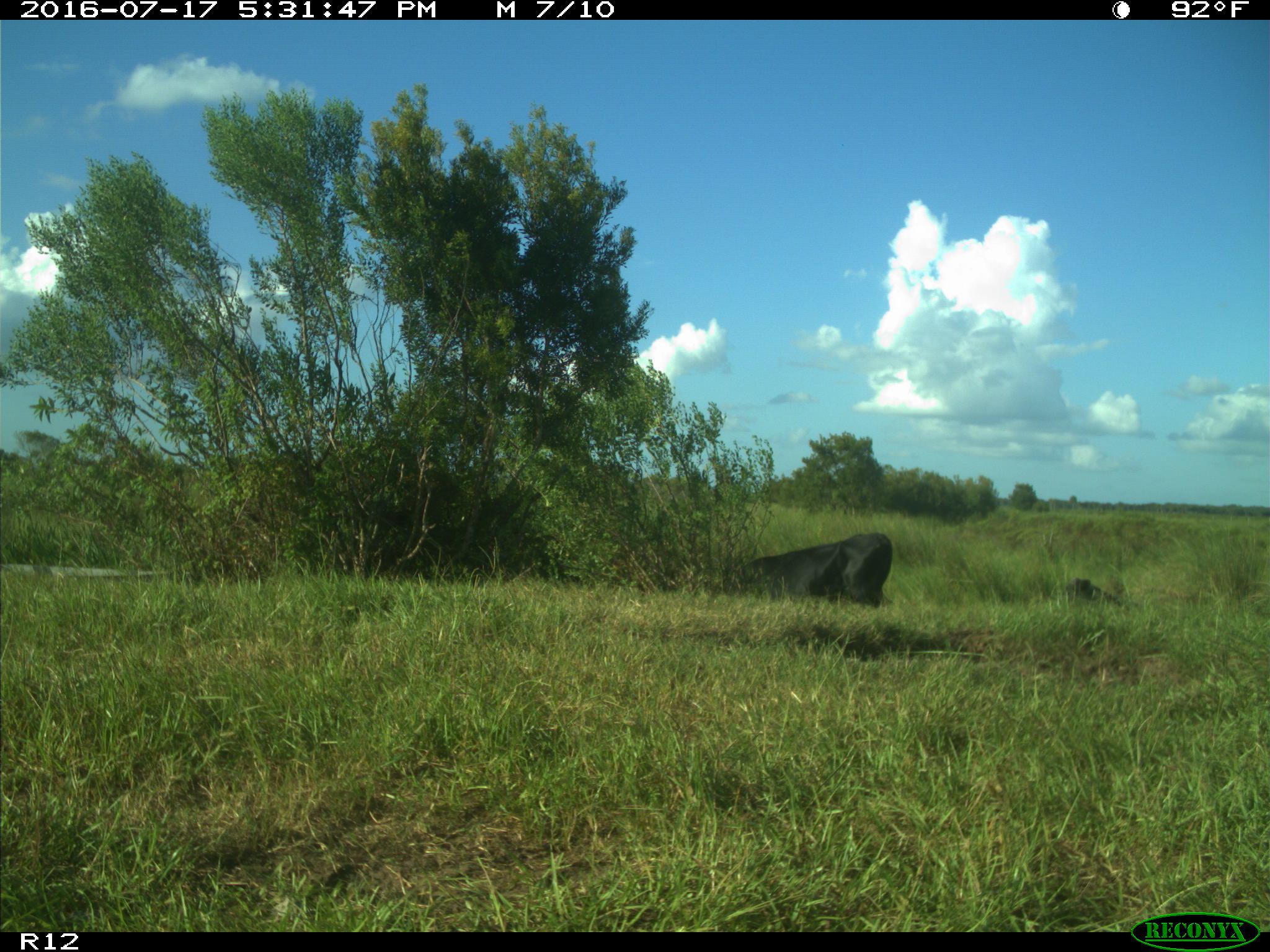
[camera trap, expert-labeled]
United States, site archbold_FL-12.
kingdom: Animalia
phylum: Chordata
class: Mammalia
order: Artiodactyla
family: Bovidae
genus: Bos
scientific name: Bos taurus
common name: domestic cow